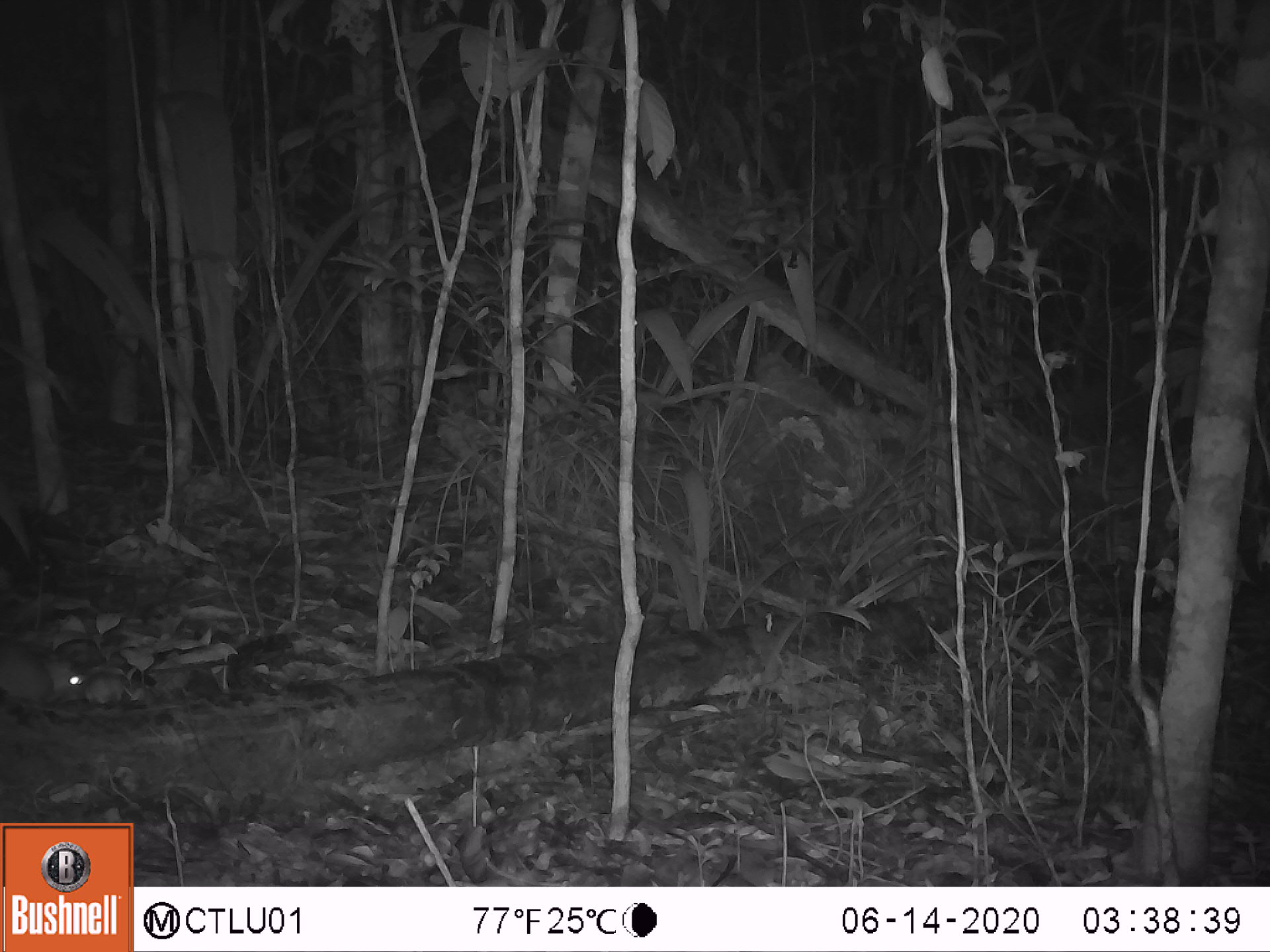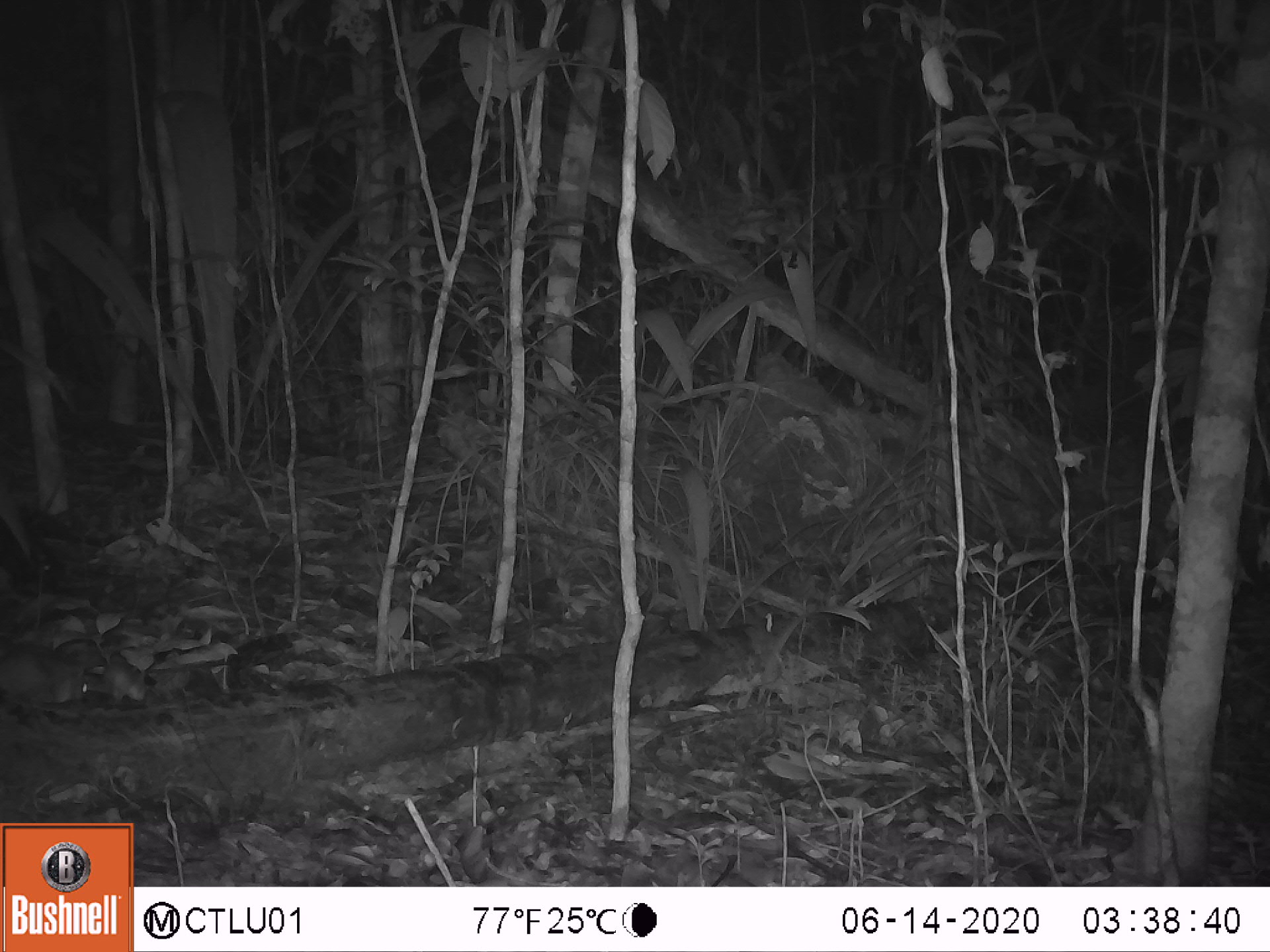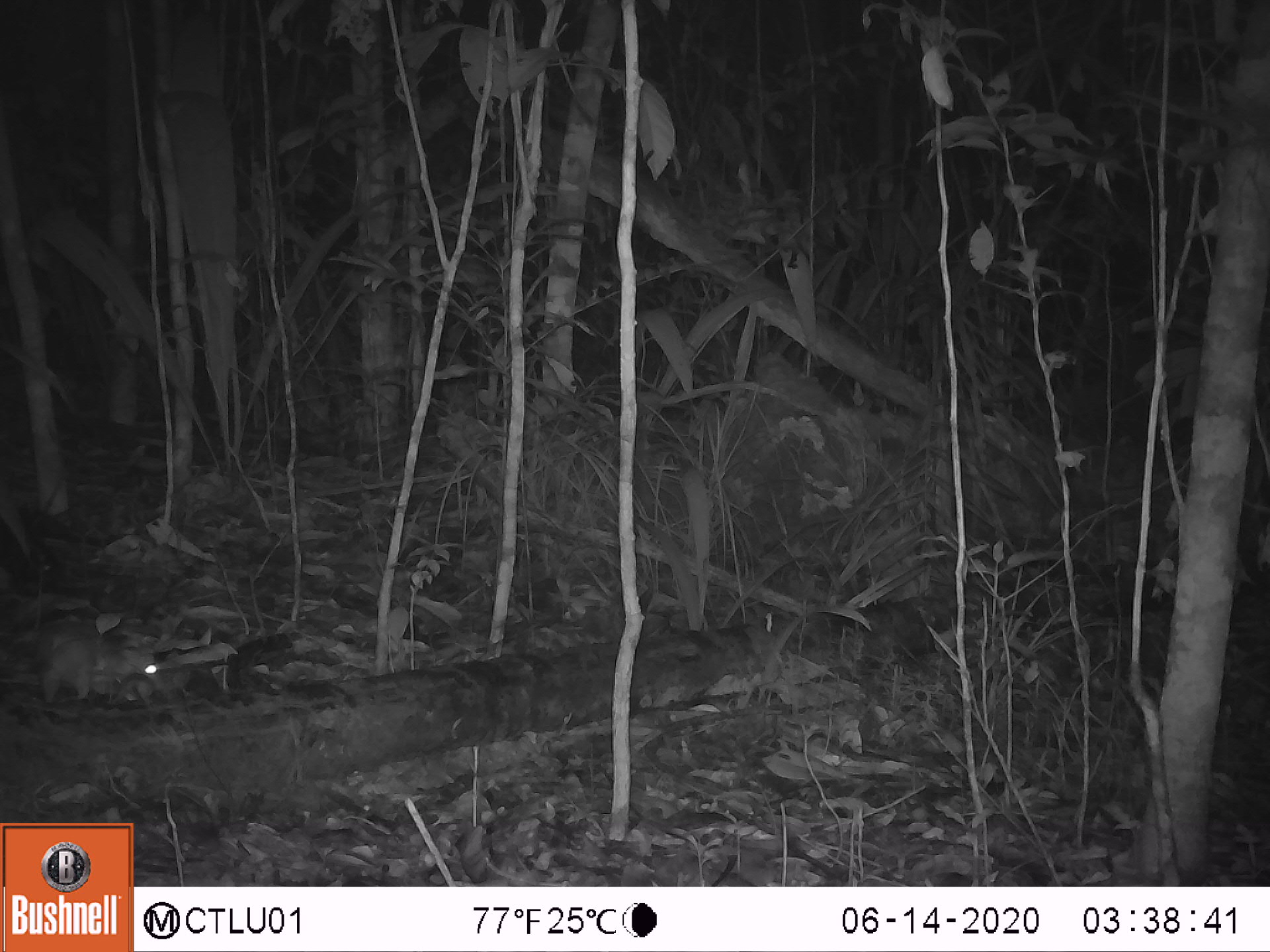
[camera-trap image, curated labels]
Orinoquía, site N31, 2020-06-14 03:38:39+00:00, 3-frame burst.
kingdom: Animalia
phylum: Chordata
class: Mammalia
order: Rodentia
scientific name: Rodentia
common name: rodent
Rodent (Rodentia).